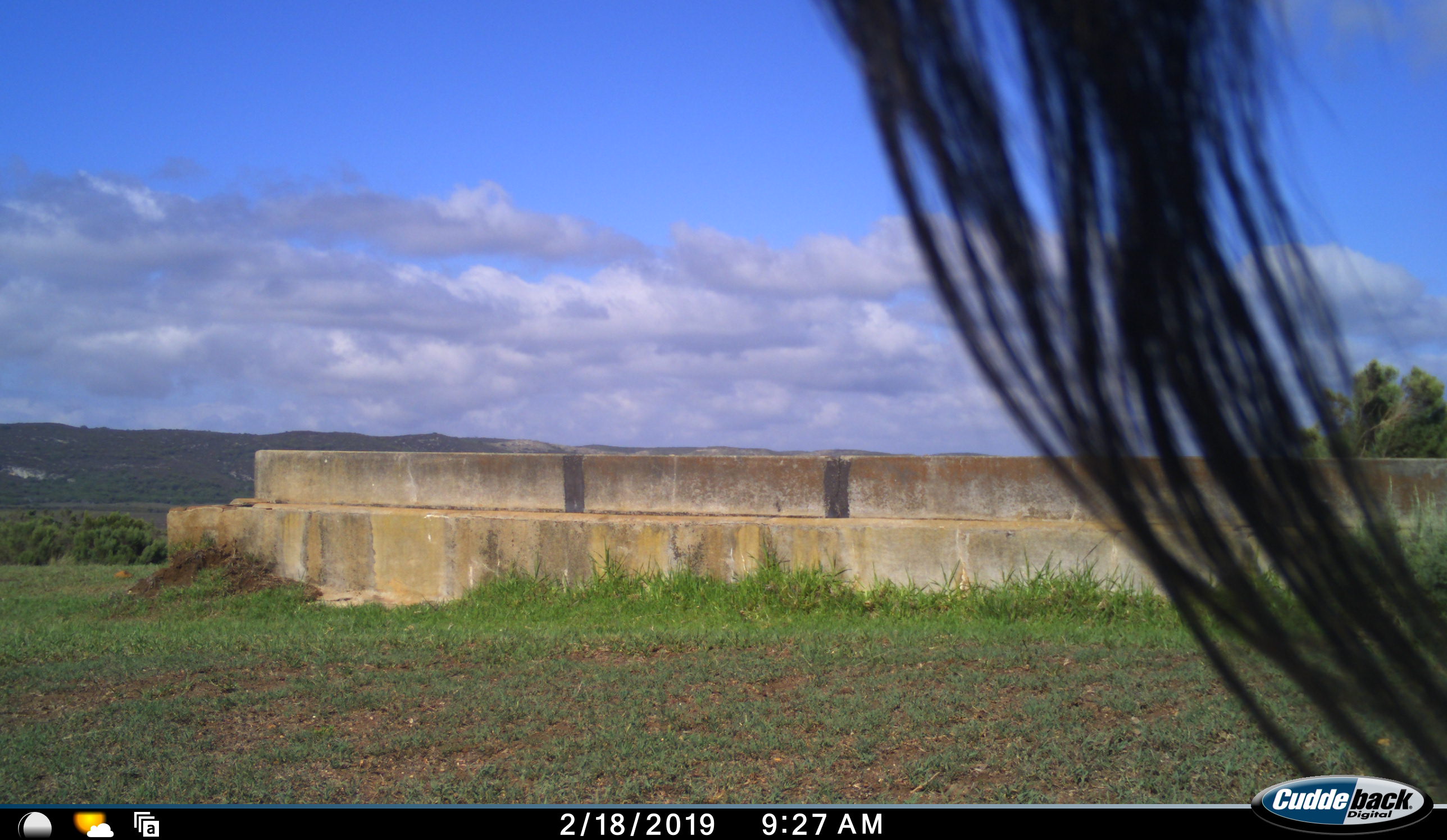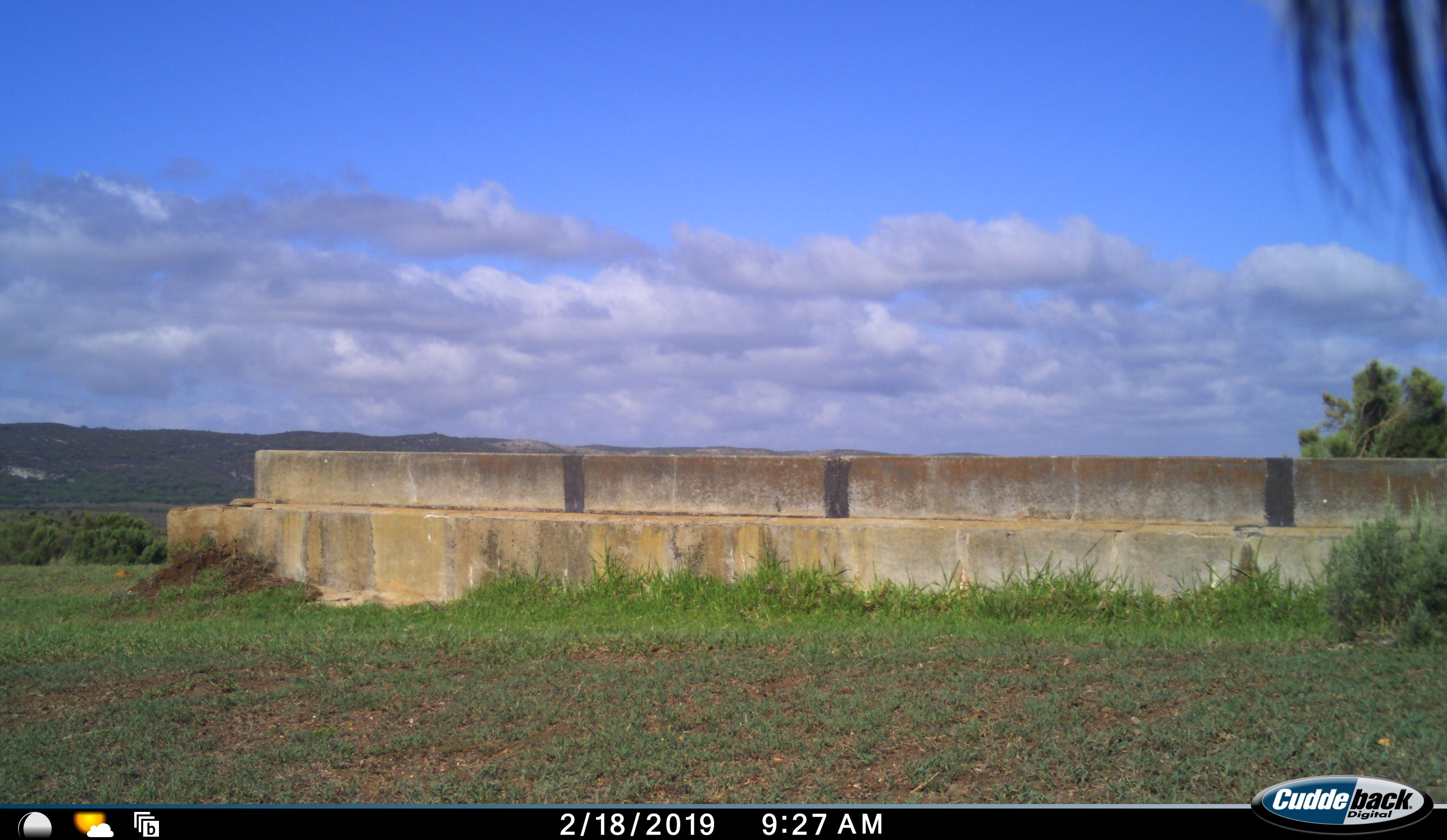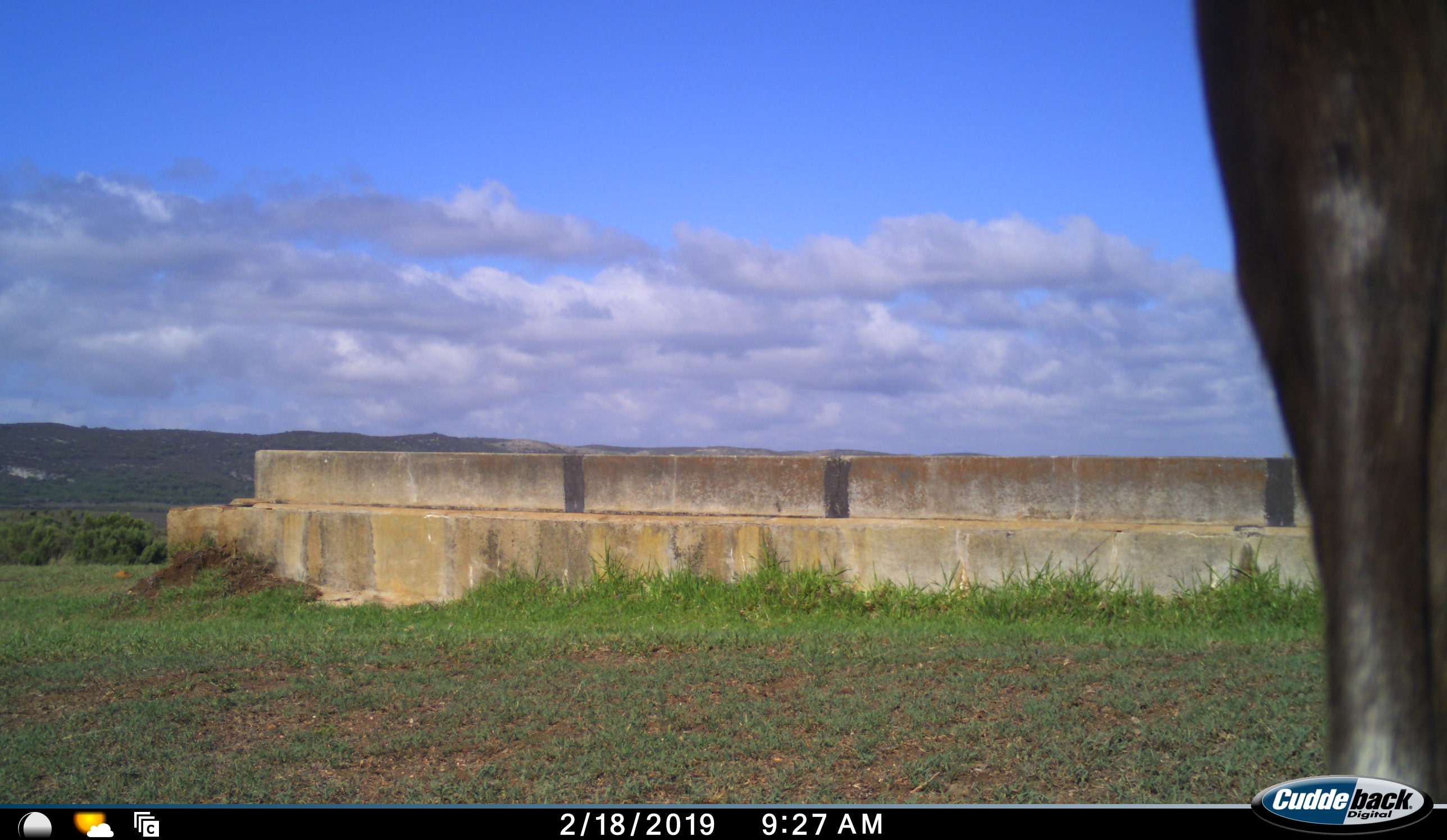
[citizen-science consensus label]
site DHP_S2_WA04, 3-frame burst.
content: unidentified animal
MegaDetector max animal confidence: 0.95